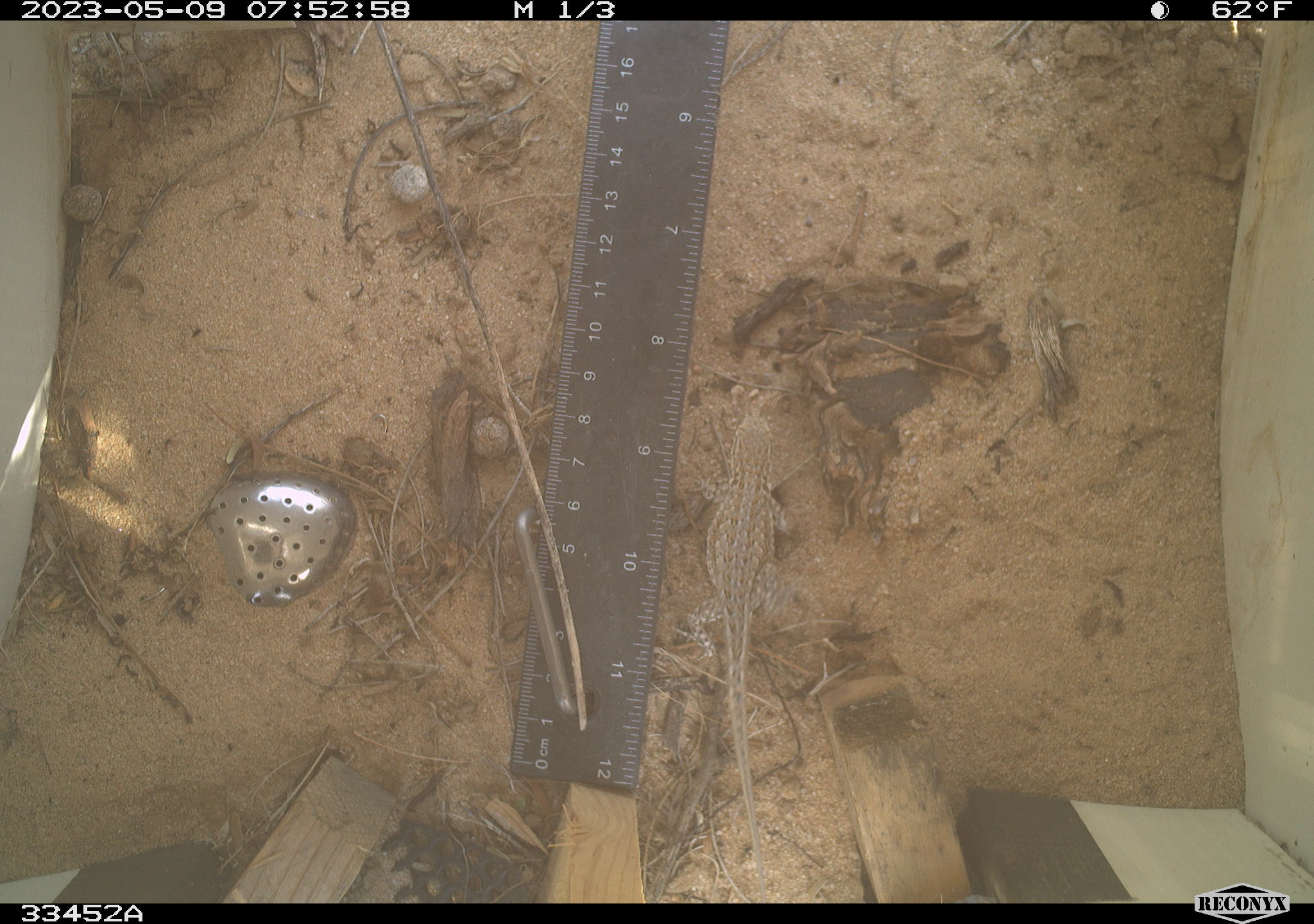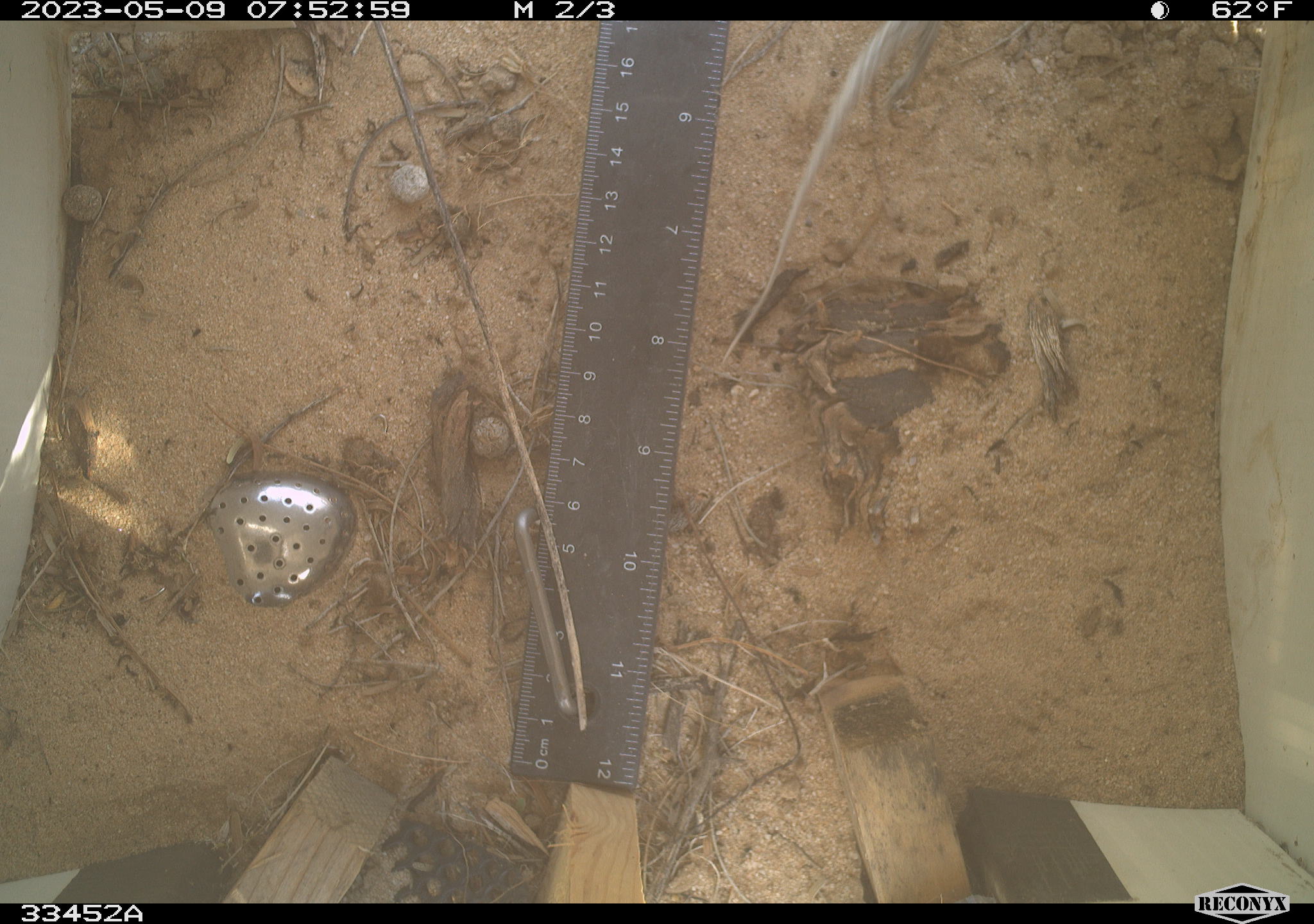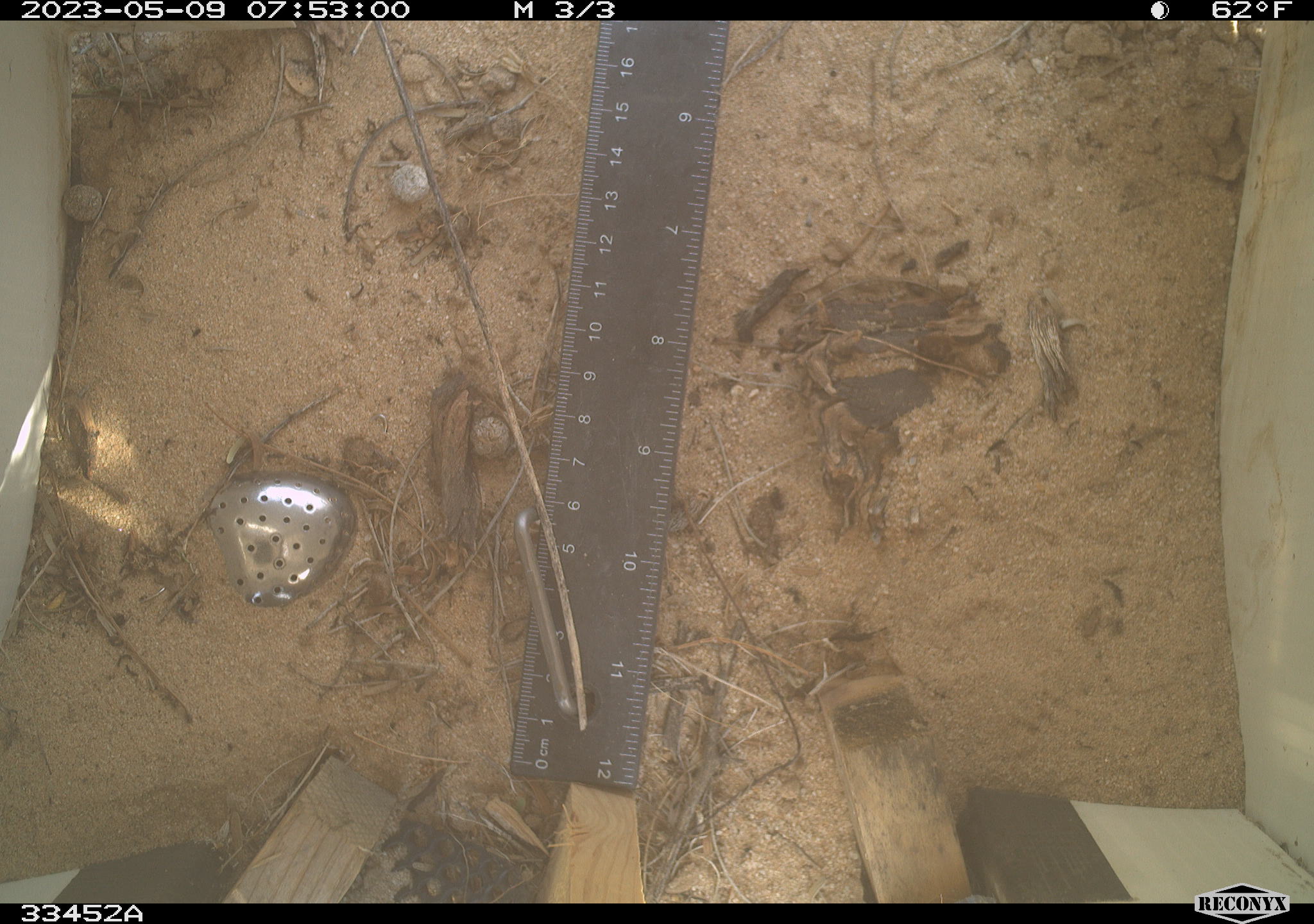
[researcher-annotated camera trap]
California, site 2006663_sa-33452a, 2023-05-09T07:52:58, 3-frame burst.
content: unidentified animal